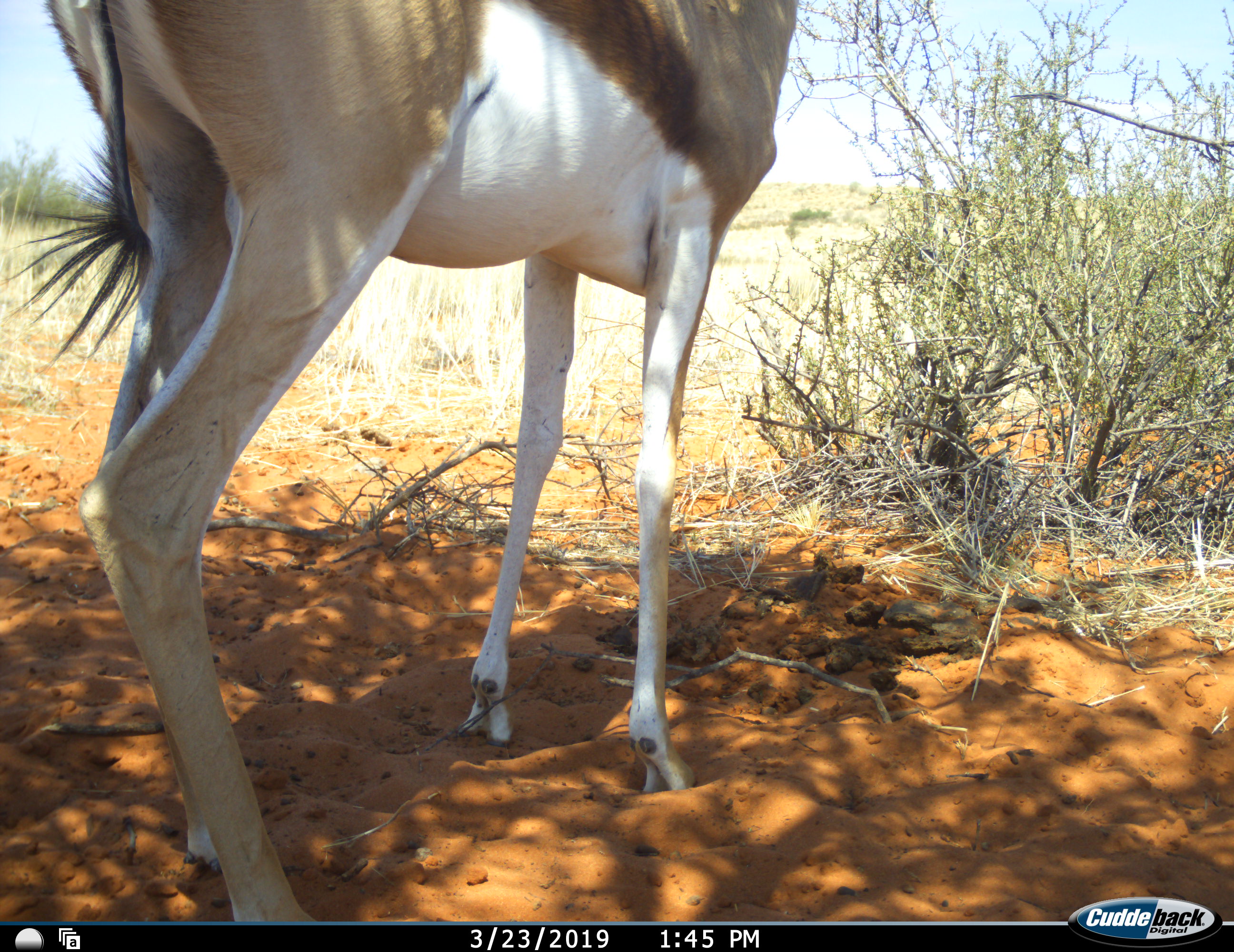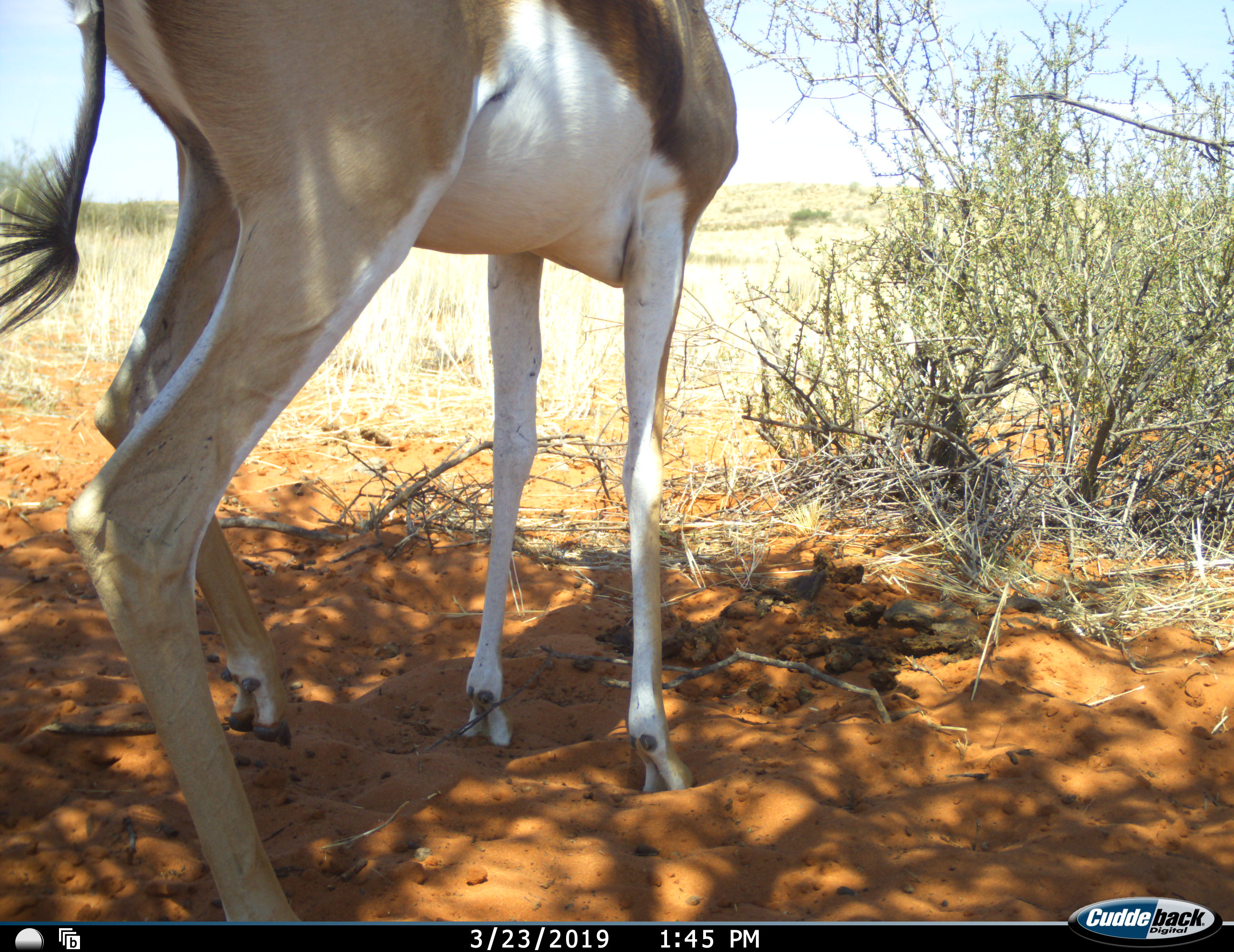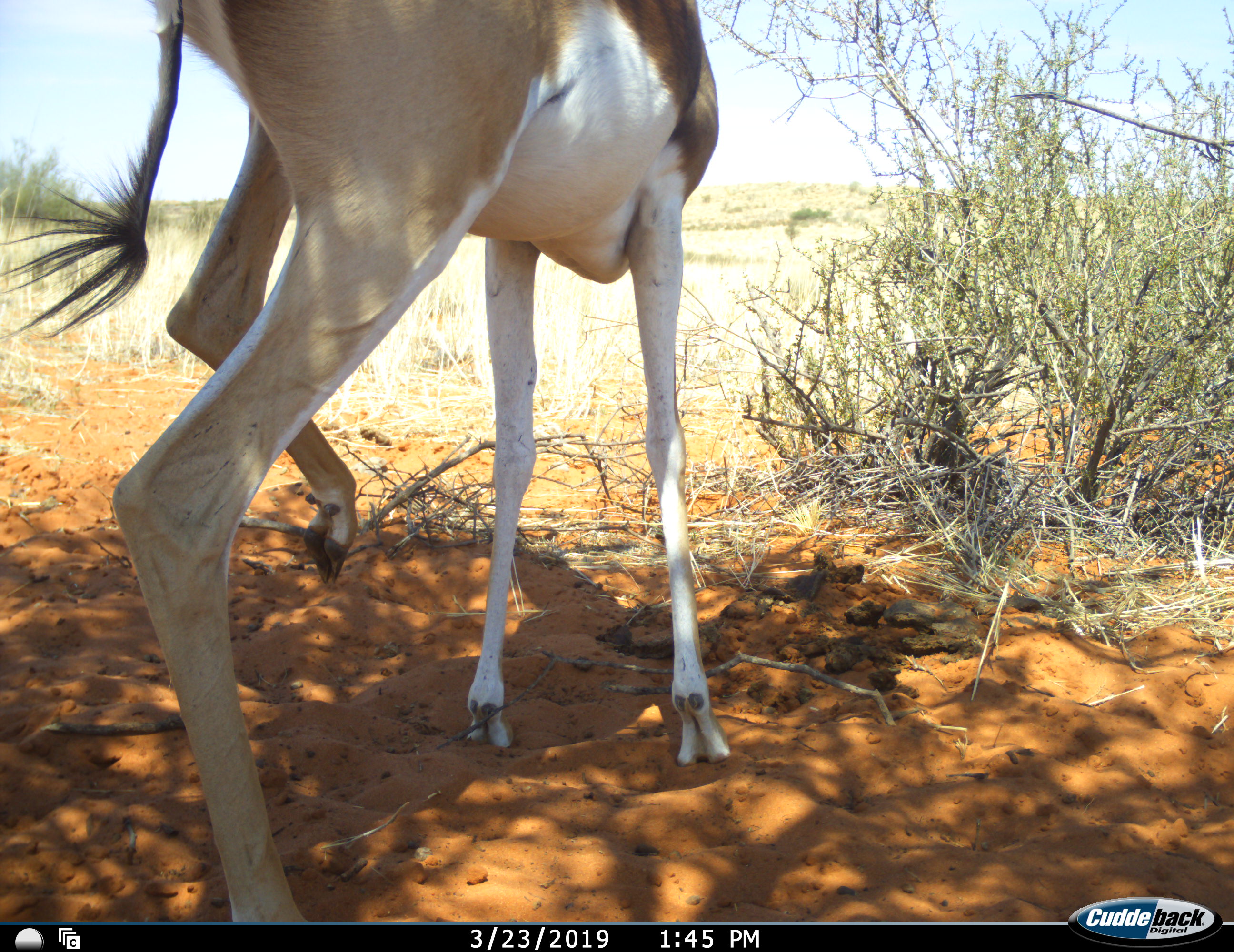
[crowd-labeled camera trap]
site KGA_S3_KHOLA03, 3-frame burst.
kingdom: Animalia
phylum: Chordata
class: Mammalia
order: Artiodactyla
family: Bovidae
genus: Antidorcas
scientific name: Antidorcas marsupialis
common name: springbok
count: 1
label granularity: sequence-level